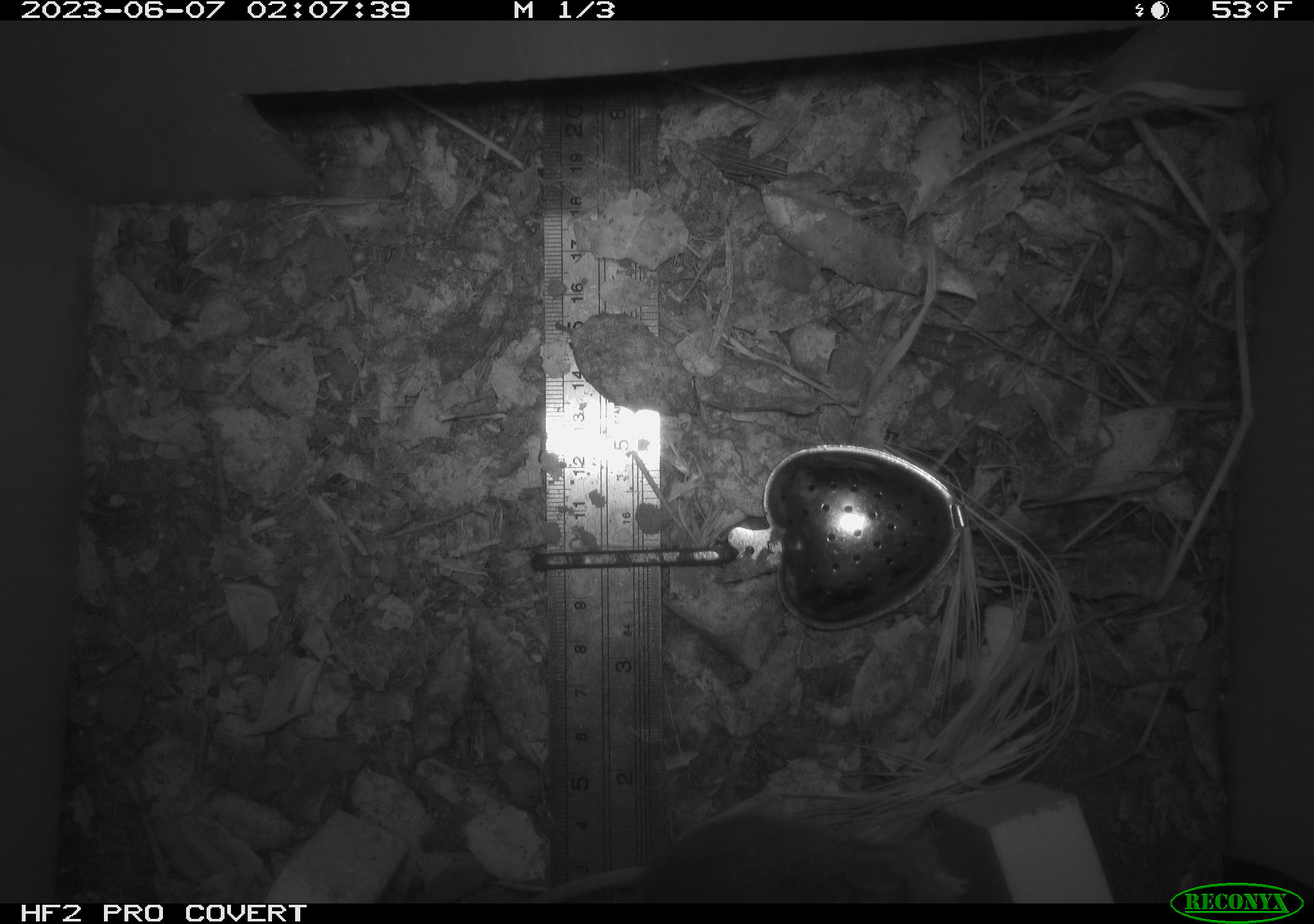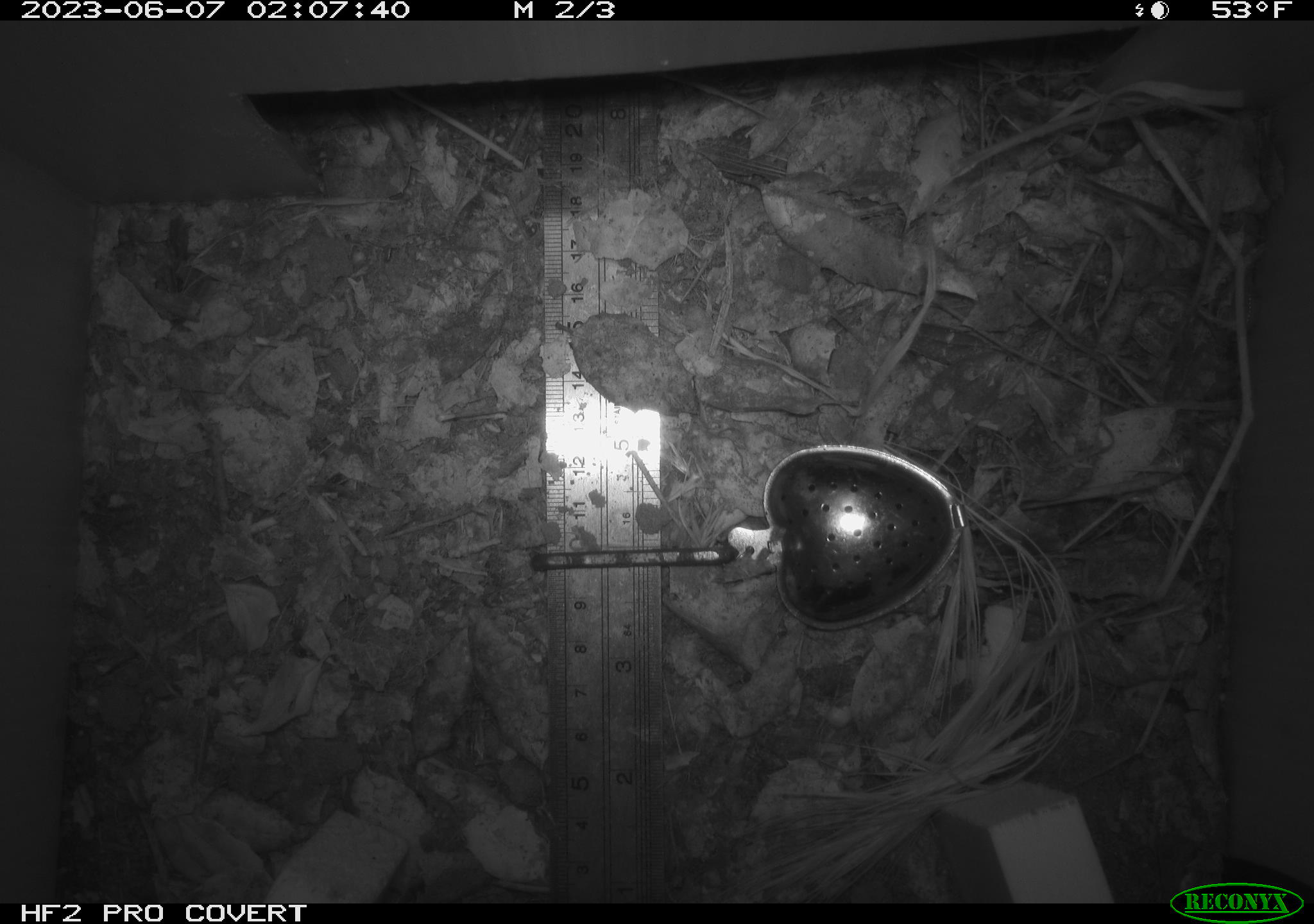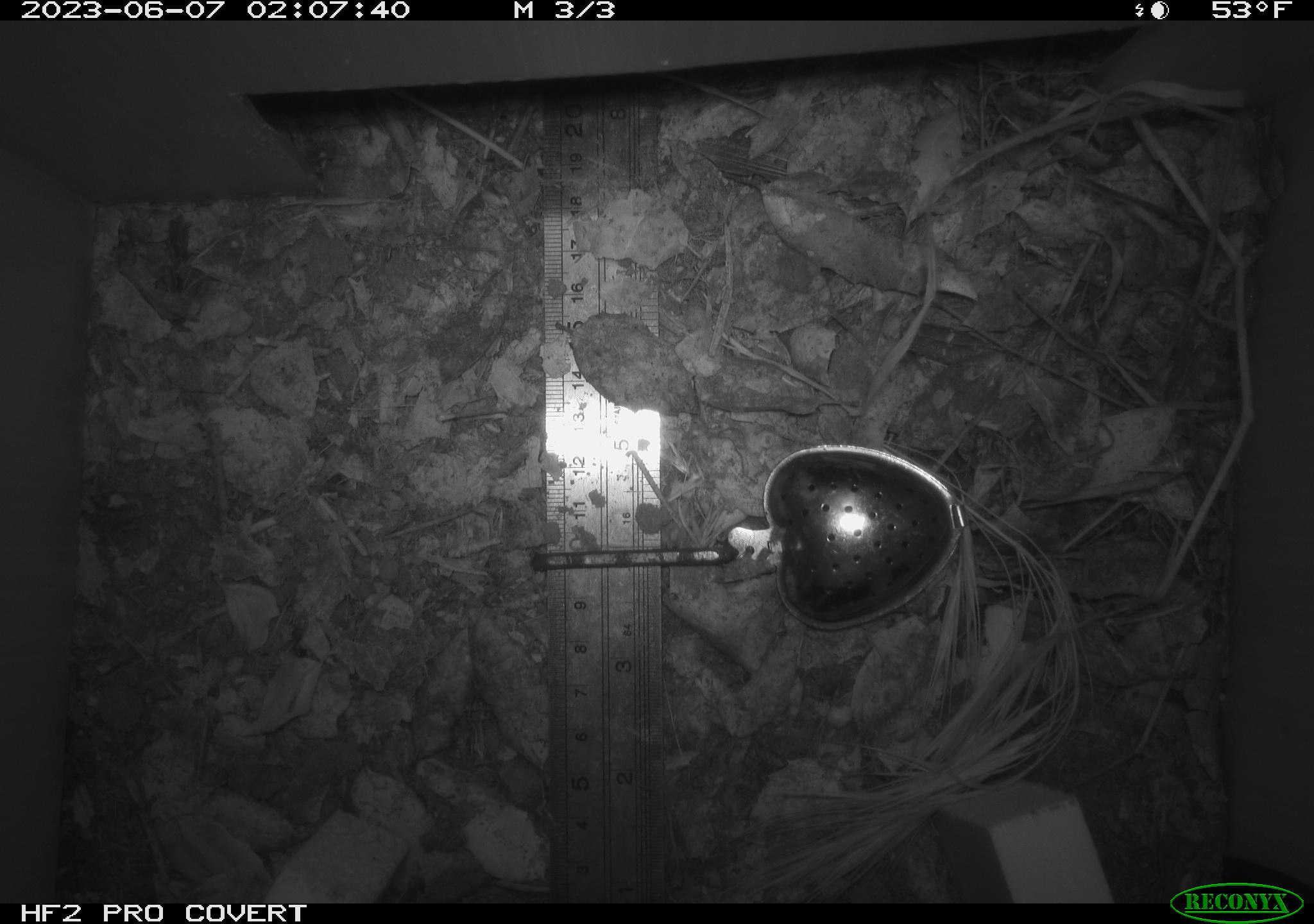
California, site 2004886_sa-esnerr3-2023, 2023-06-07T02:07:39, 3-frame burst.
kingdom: Animalia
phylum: Chordata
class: Mammalia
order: Rodentia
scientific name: Rodentia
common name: mouse species